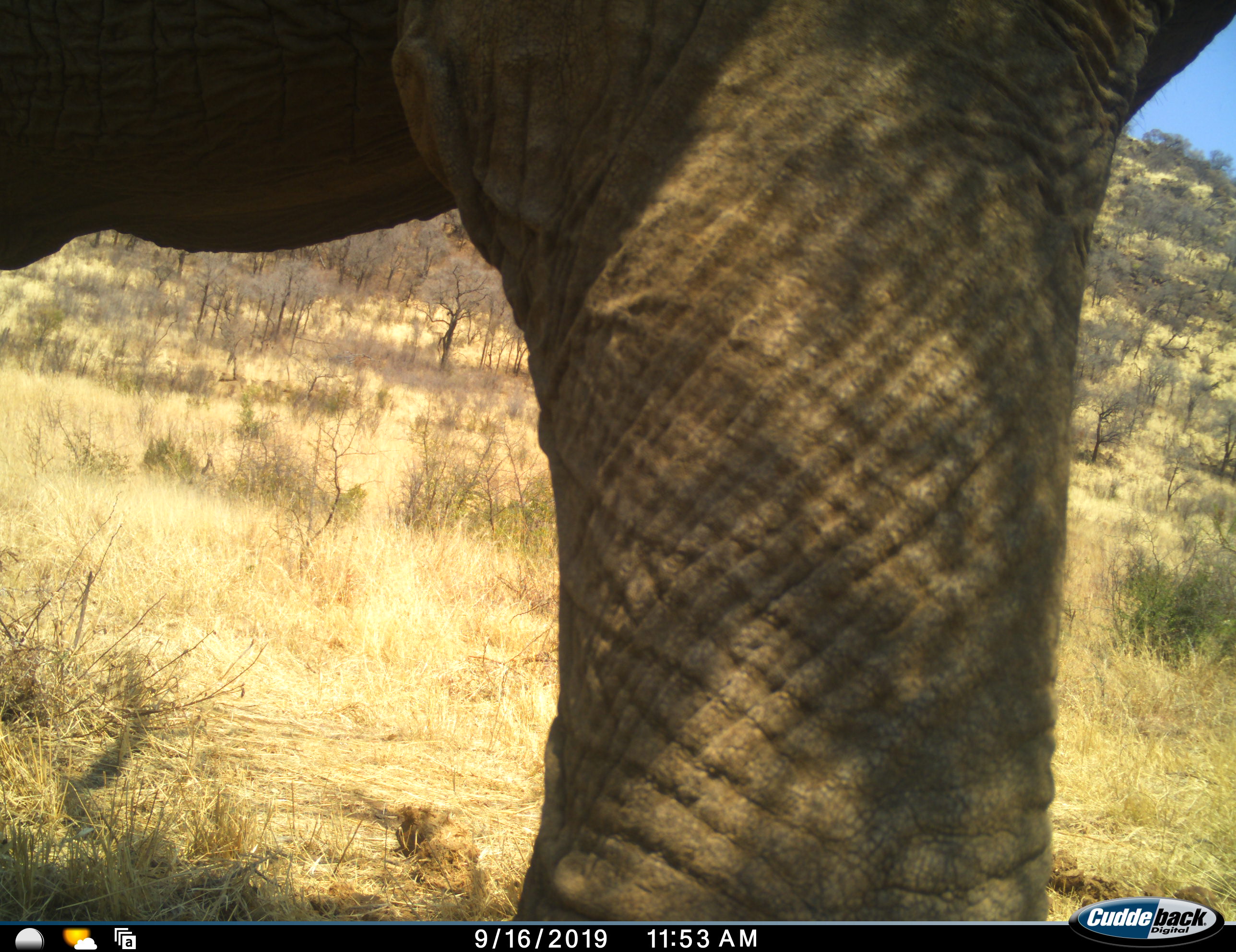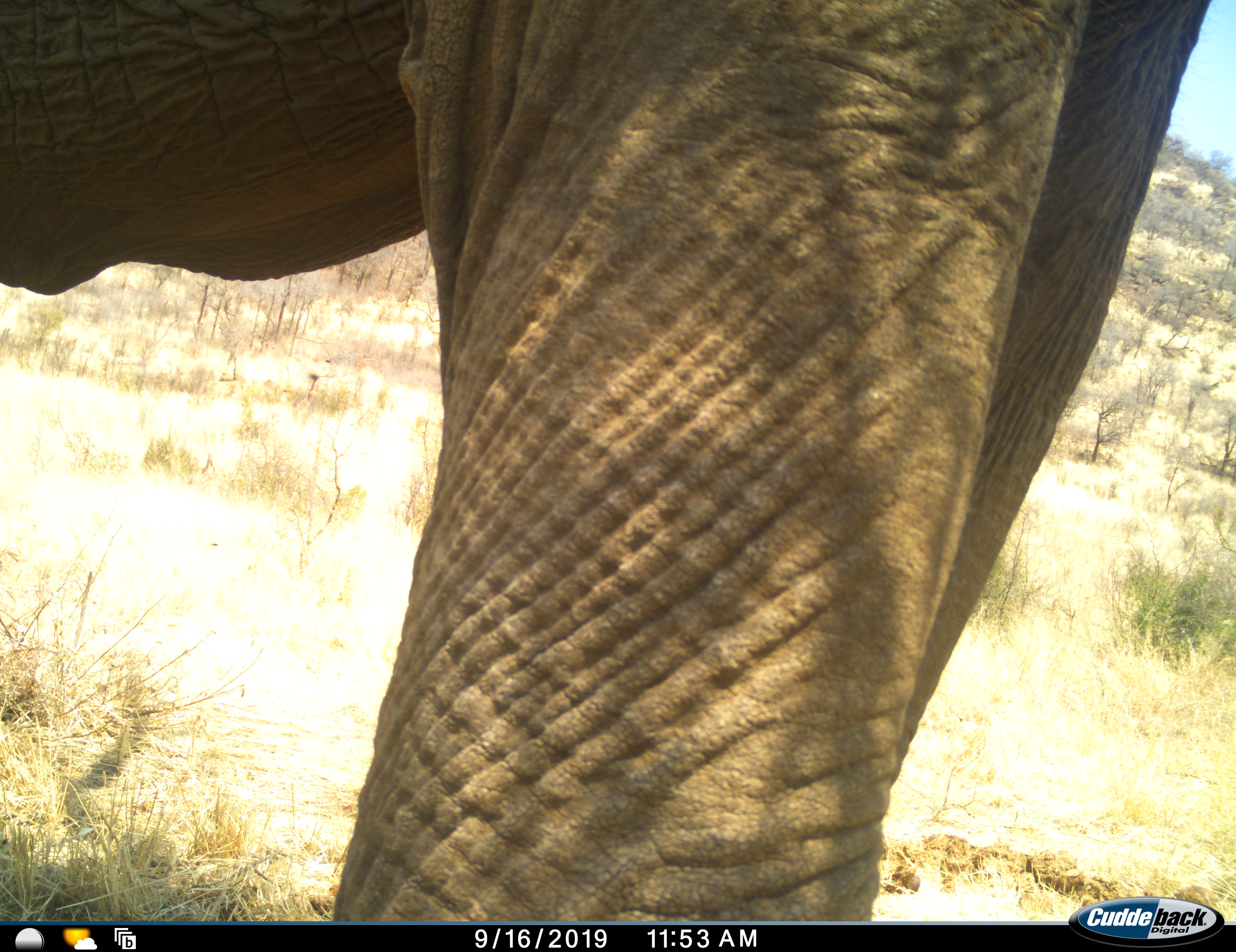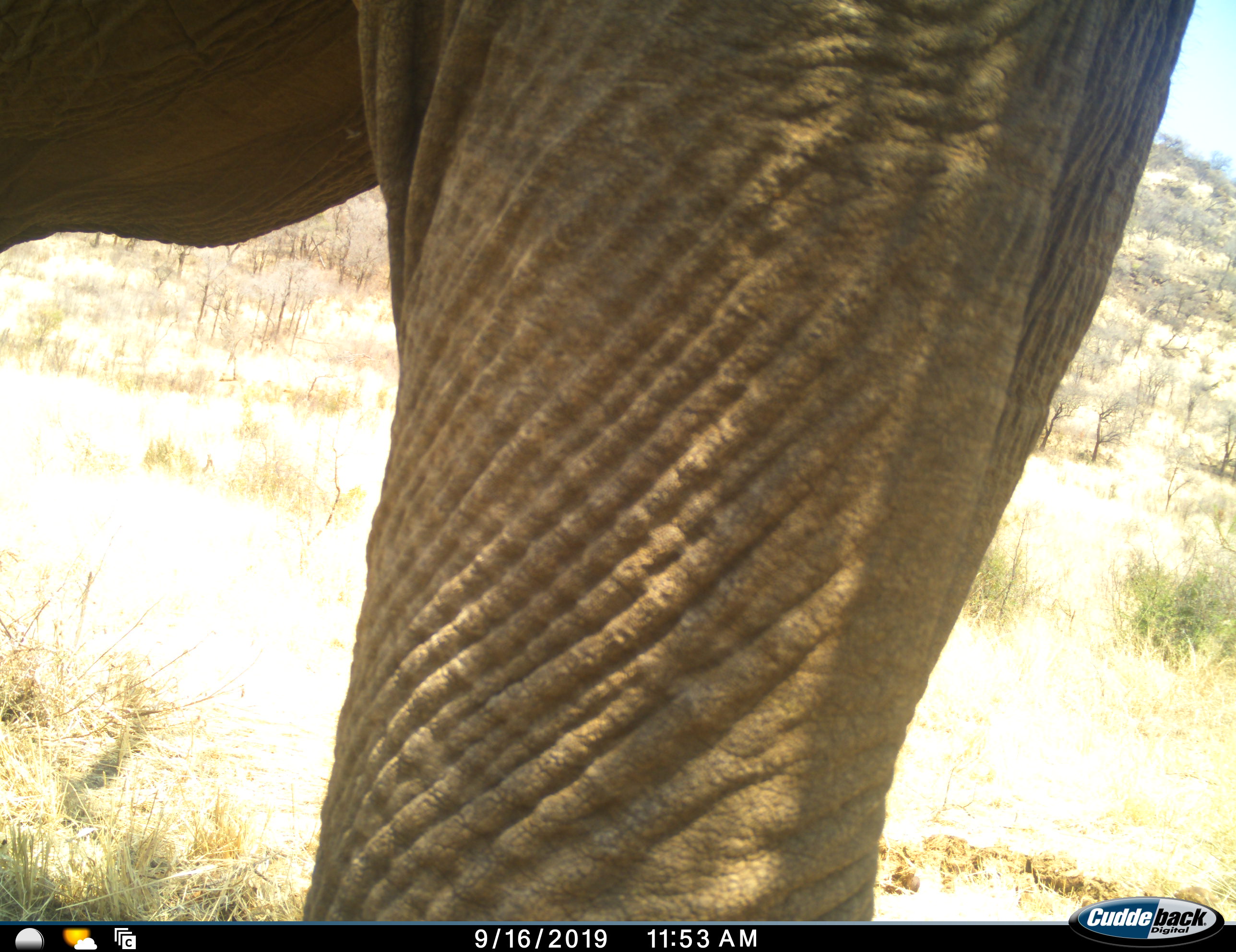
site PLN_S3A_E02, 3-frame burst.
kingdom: Animalia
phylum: Chordata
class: Mammalia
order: Proboscidea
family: Elephantidae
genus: Loxodonta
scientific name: Loxodonta africana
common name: african bush elephant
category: elephant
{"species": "elephant (african bush elephant) (Loxodonta africana)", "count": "1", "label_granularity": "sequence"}